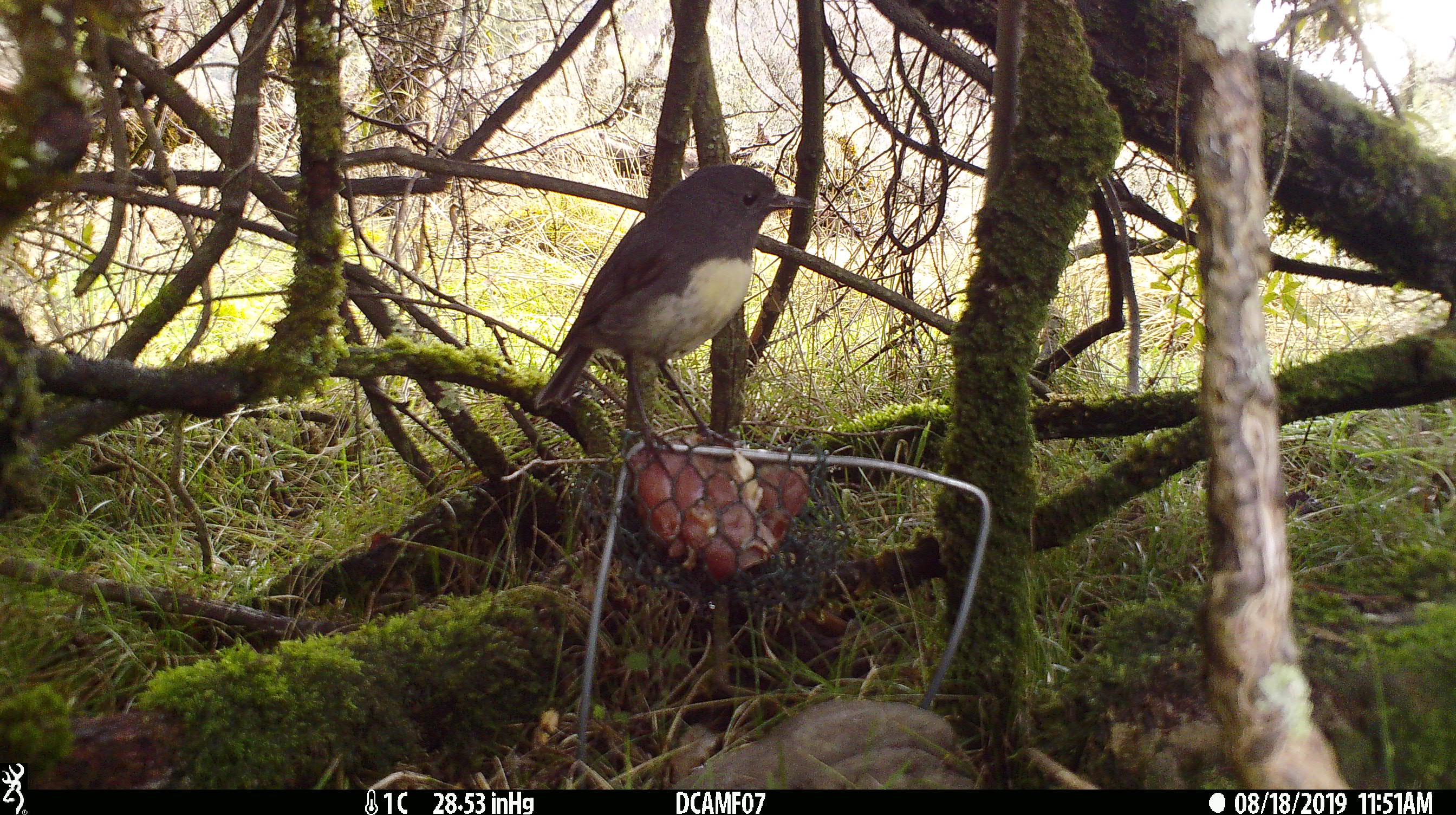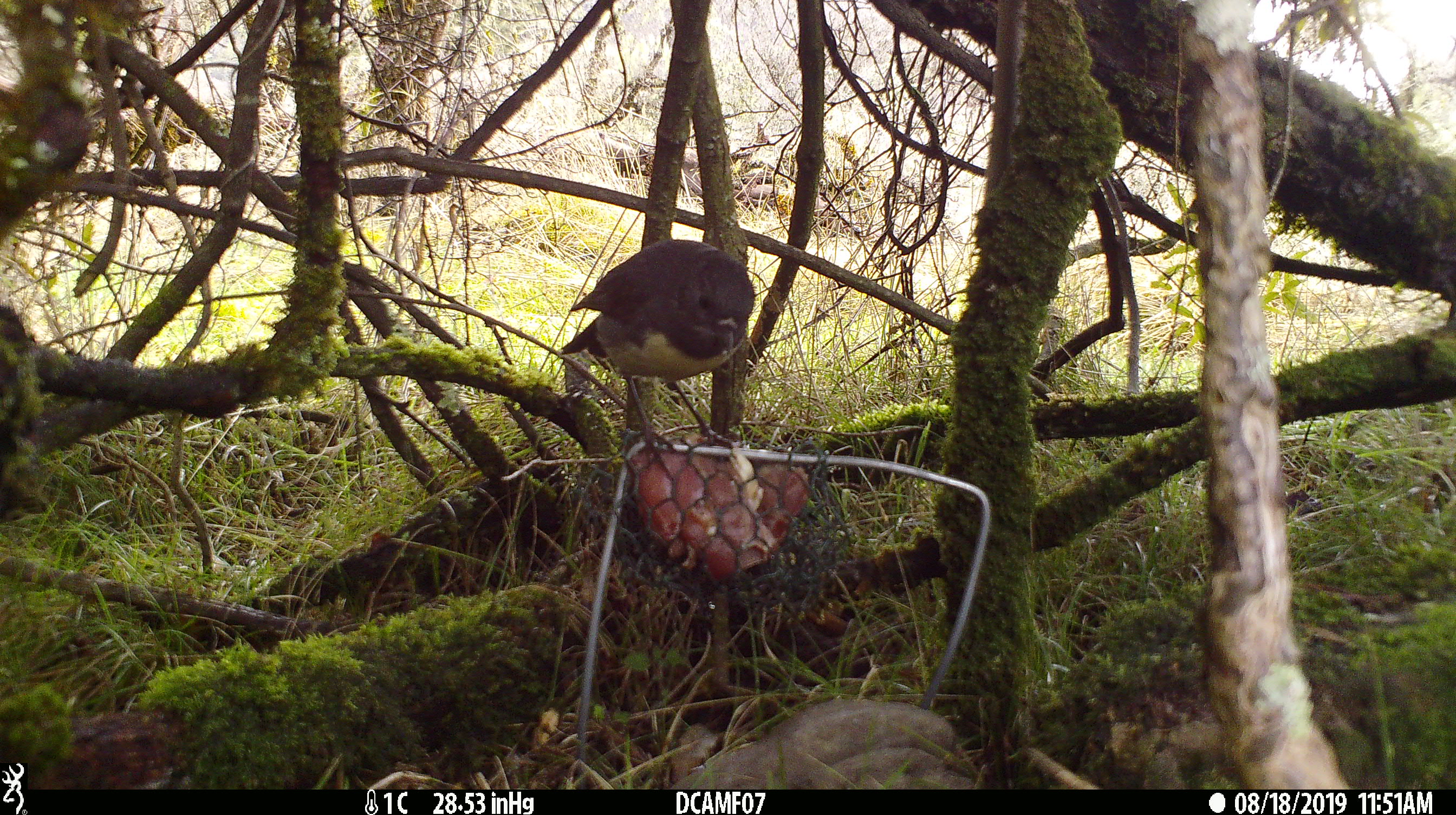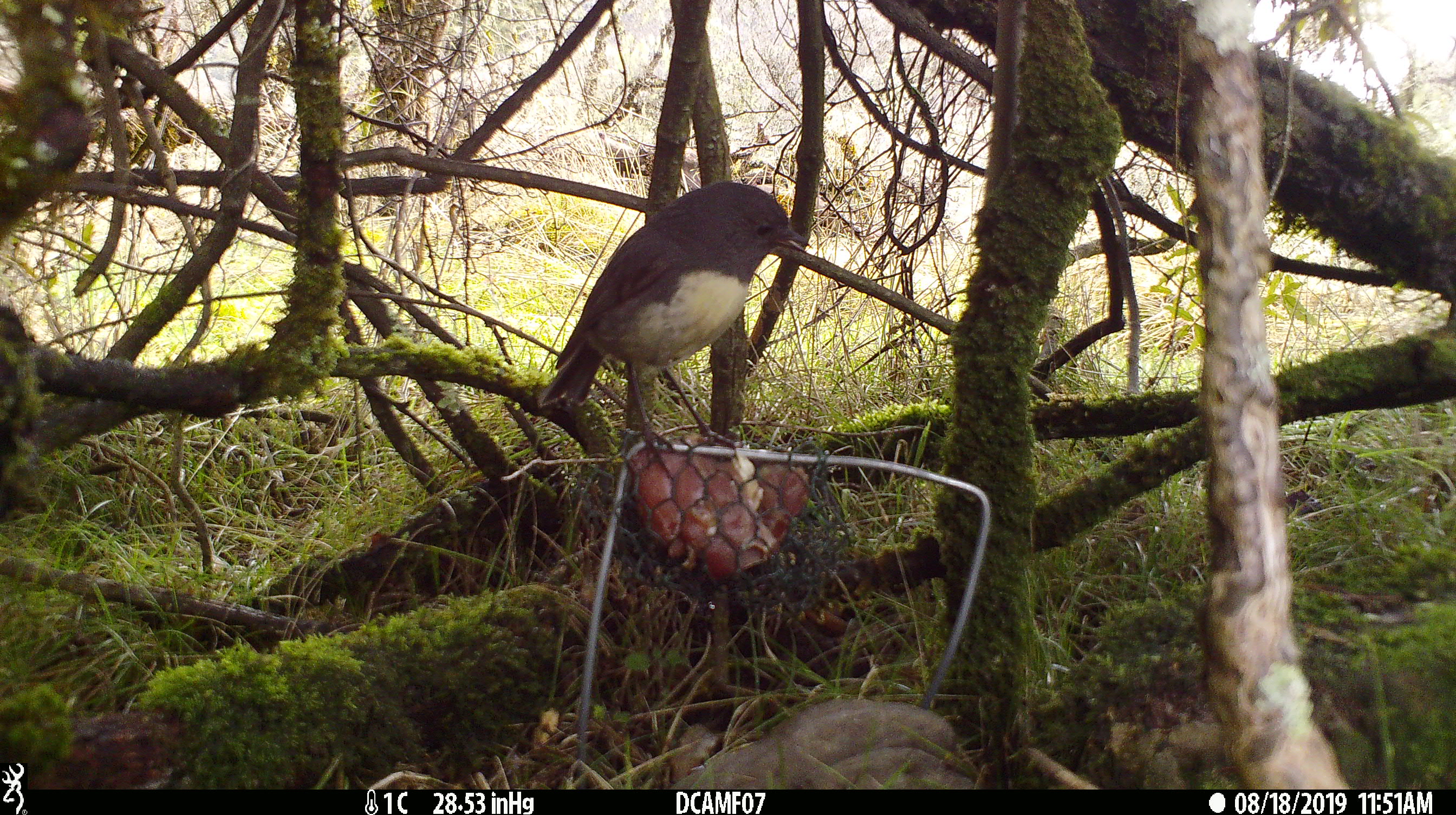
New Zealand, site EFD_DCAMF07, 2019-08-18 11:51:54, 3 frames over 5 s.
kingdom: Animalia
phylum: Chordata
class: Aves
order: Passeriformes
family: Petroicidae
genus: Petroica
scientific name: Petroica australis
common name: new zealand robin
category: robin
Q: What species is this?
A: Robin (new zealand robin) (Petroica australis).